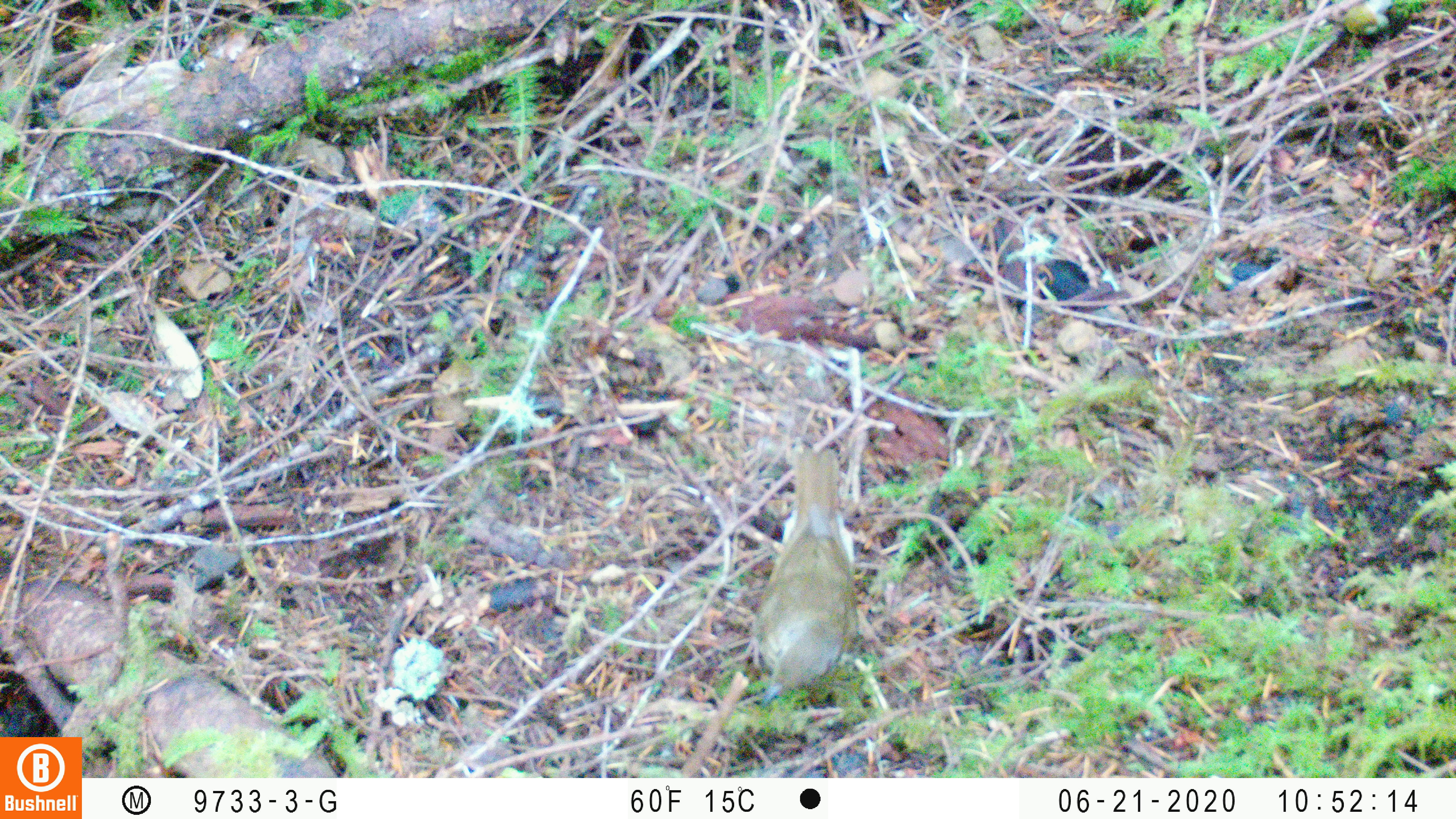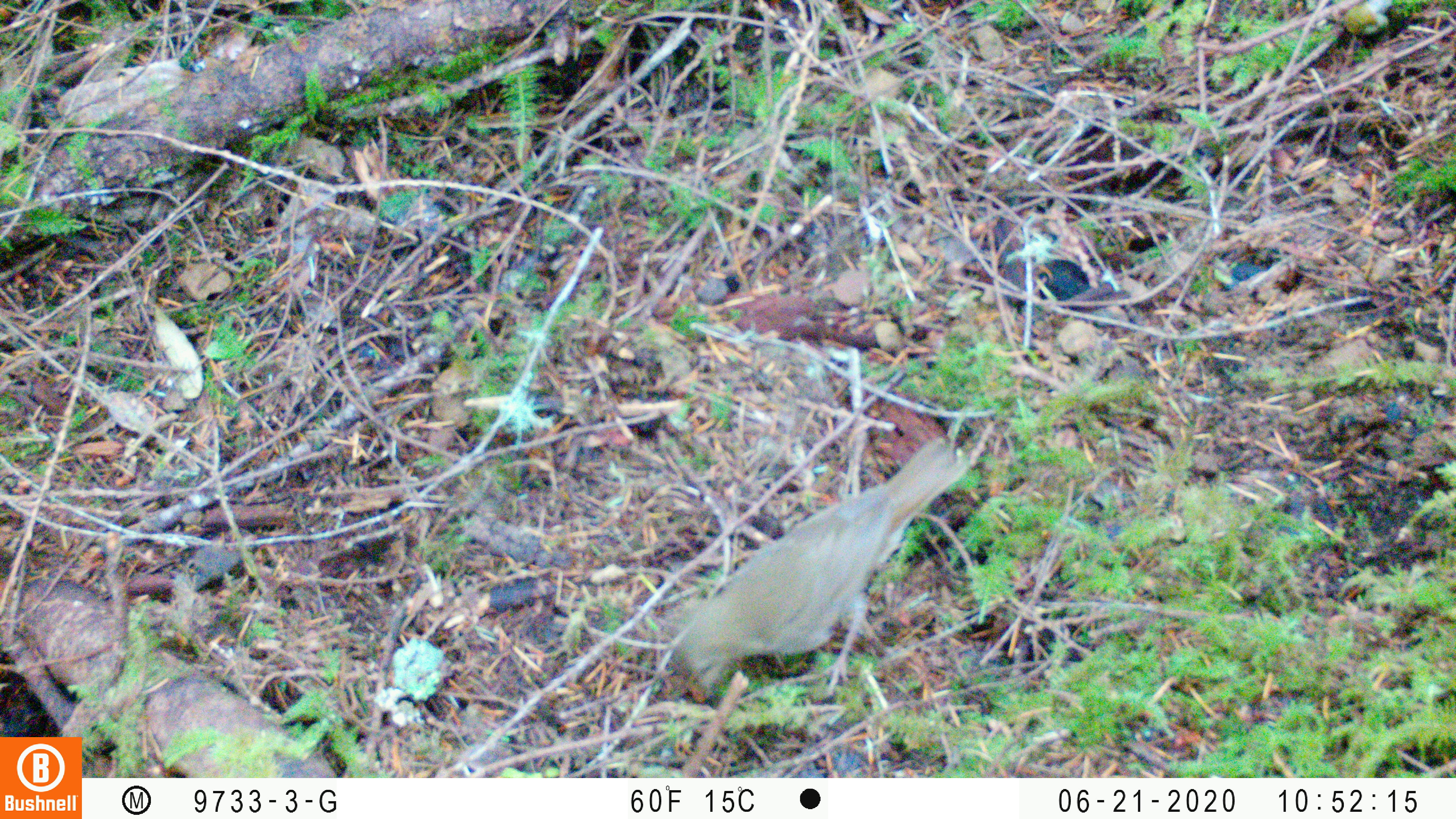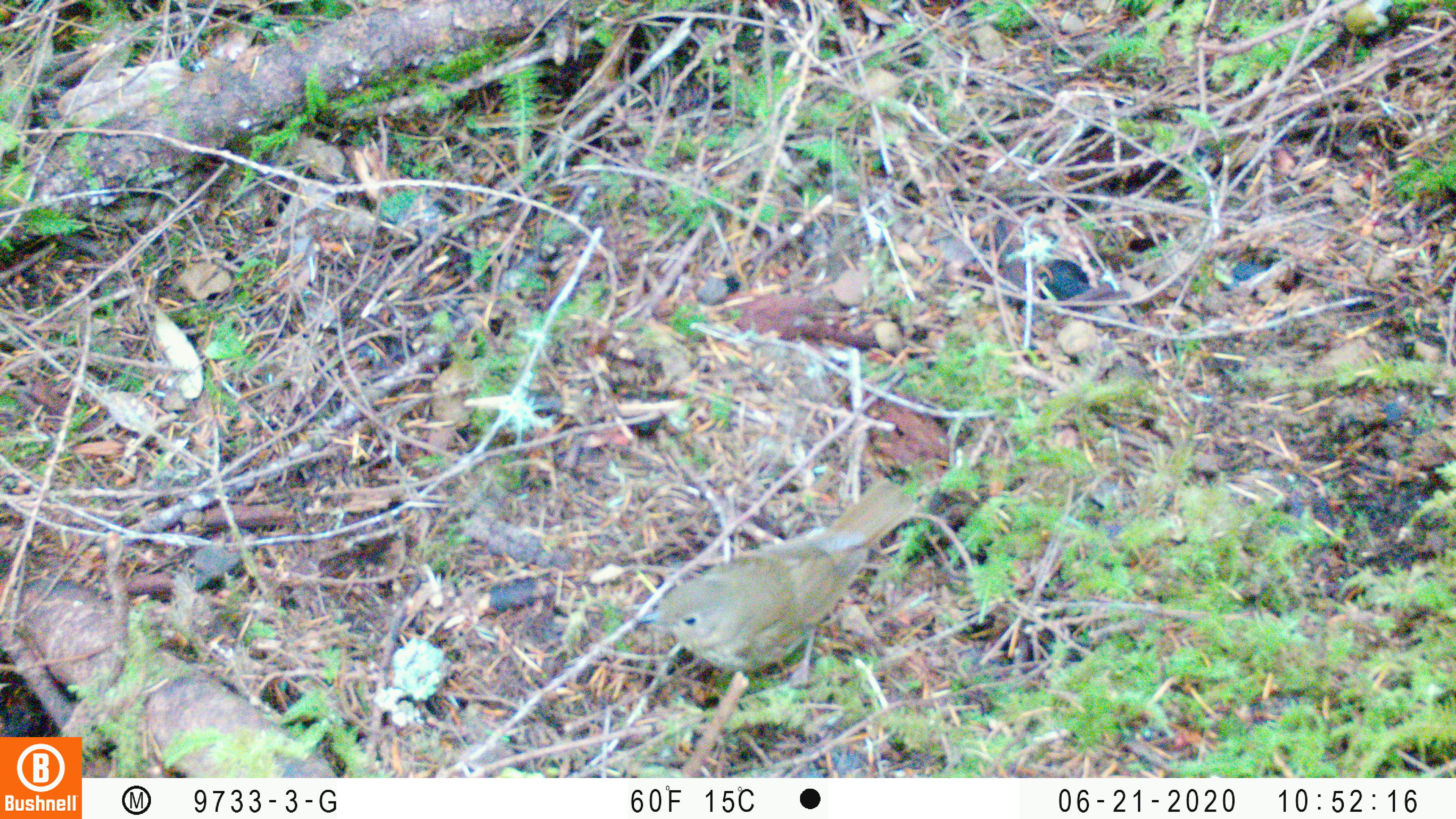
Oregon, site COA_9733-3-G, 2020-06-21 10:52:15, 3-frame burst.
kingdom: Animalia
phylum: Chordata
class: Aves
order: Passeriformes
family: Turdidae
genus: Catharus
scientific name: Catharus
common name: brown thrushes and nightingale-thrushes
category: catharus species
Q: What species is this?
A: Catharus species (brown thrushes and nightingale-thrushes) (Catharus).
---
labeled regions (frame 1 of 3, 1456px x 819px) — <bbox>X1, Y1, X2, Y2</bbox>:
catharus species: <bbox>754, 455, 860, 705</bbox>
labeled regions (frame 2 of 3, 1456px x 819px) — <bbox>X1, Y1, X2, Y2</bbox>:
catharus species: <bbox>669, 442, 967, 674</bbox>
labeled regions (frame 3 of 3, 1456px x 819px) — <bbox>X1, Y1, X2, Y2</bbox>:
catharus species: <bbox>636, 480, 922, 678</bbox>